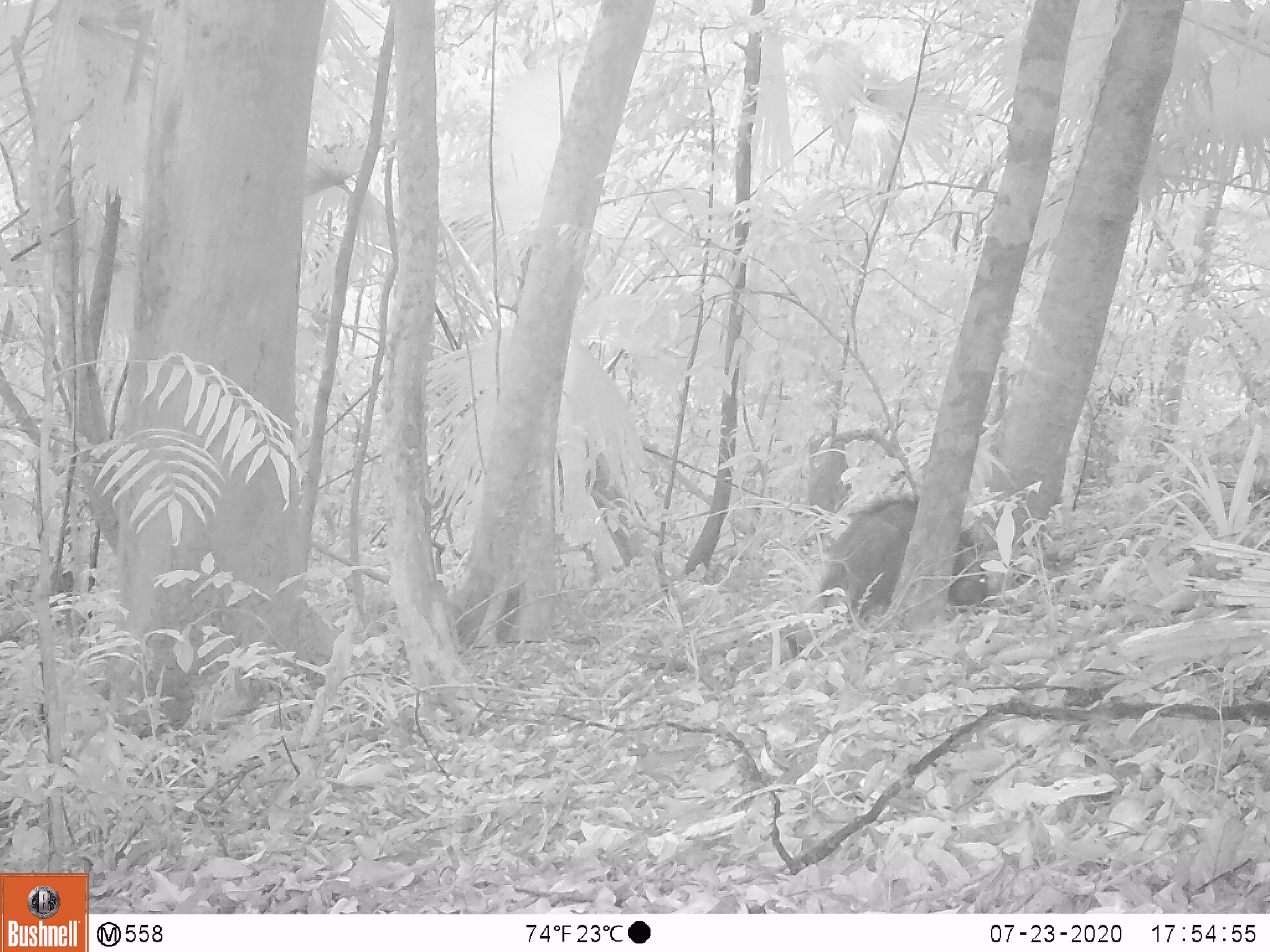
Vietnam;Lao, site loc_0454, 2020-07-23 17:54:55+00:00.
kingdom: Animalia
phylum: Chordata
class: Mammalia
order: Artiodactyla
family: Suidae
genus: Sus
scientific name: Sus scrofa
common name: eurasian wild pig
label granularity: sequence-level